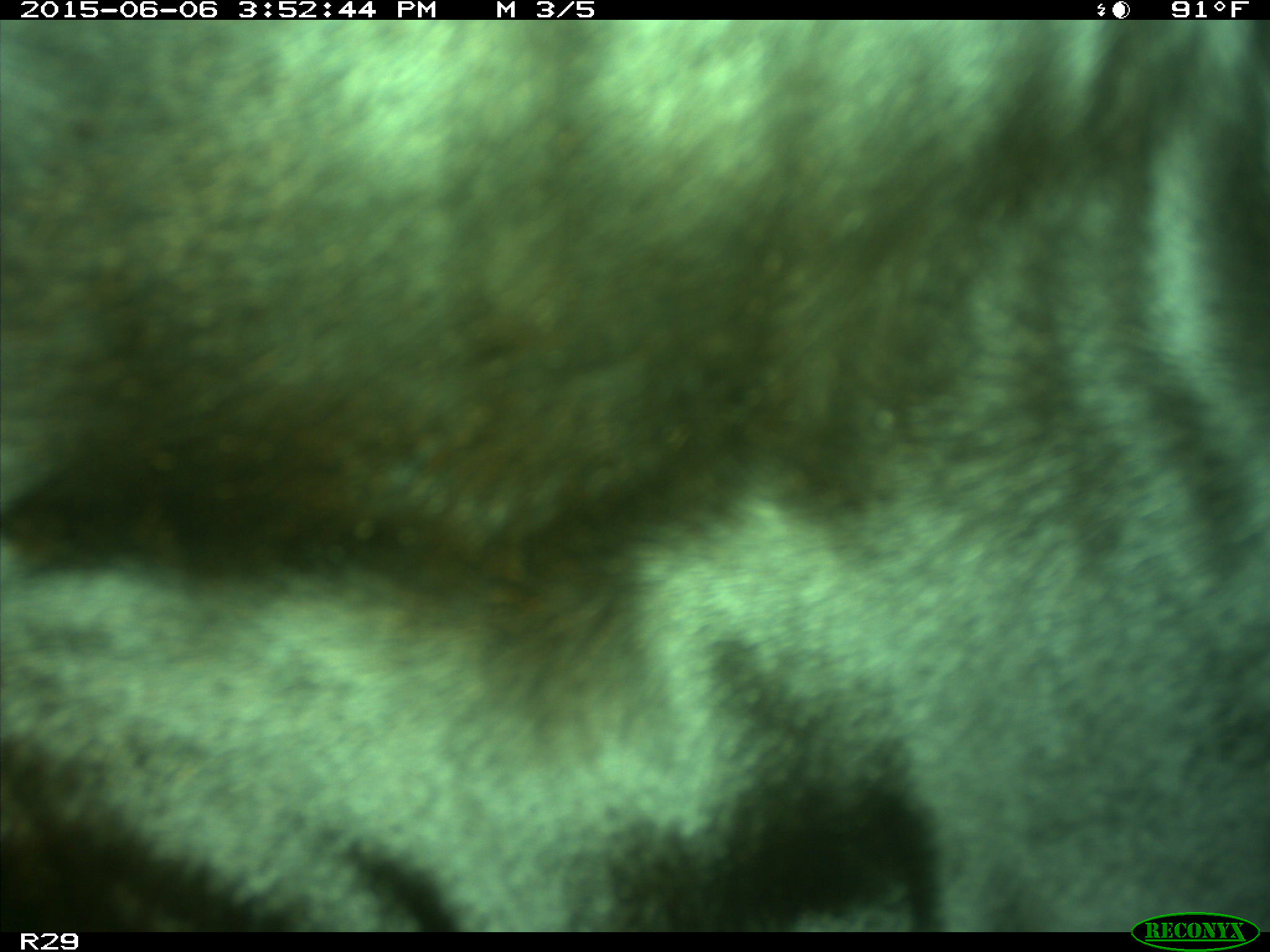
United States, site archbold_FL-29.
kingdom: Animalia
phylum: Chordata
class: Mammalia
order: Artiodactyla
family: Bovidae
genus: Bos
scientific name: Bos taurus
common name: domestic cow